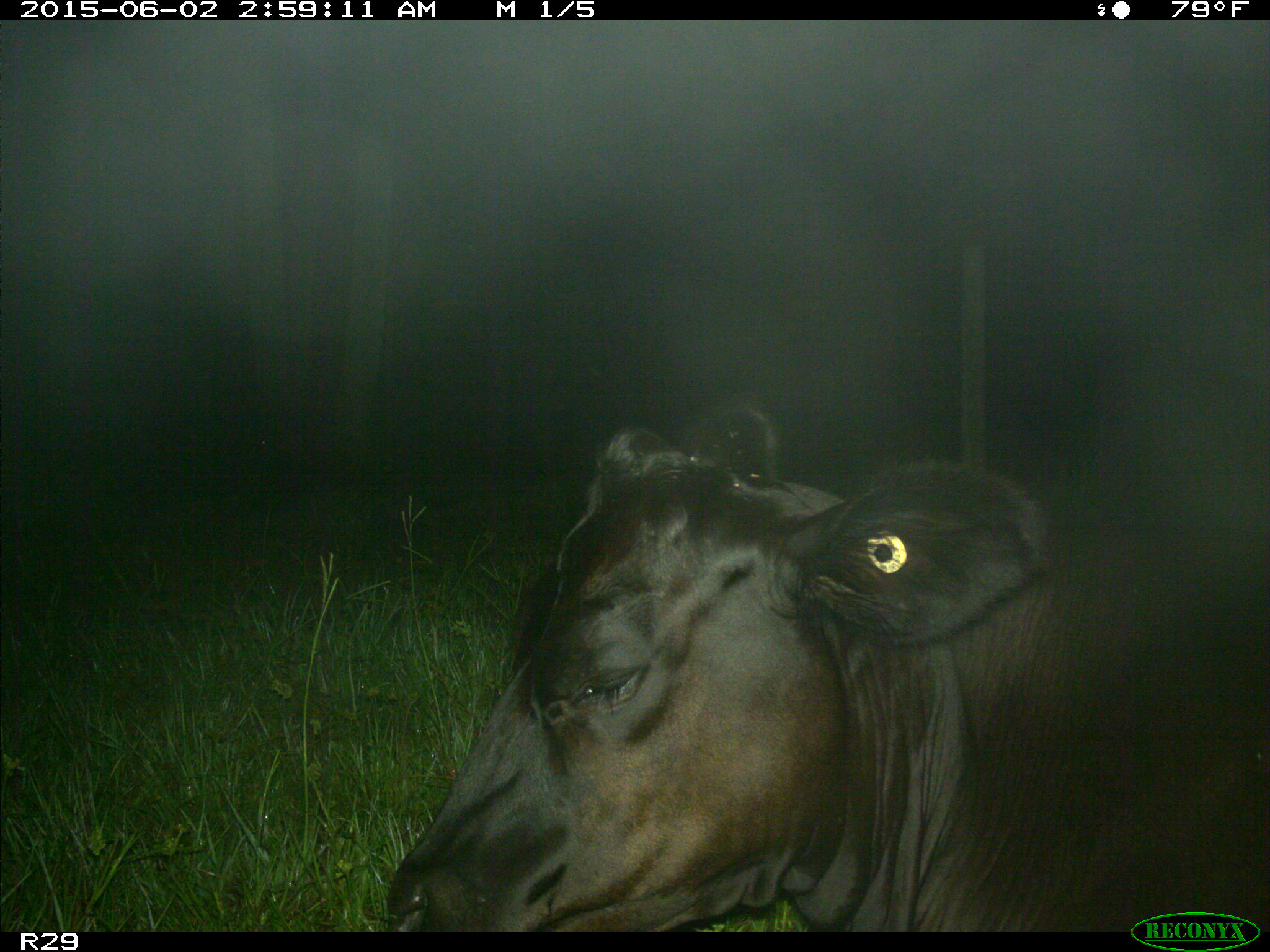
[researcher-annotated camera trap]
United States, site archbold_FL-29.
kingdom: Animalia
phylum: Chordata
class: Mammalia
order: Artiodactyla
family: Bovidae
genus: Bos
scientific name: Bos taurus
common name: domestic cow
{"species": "Bos taurus (domestic cow)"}